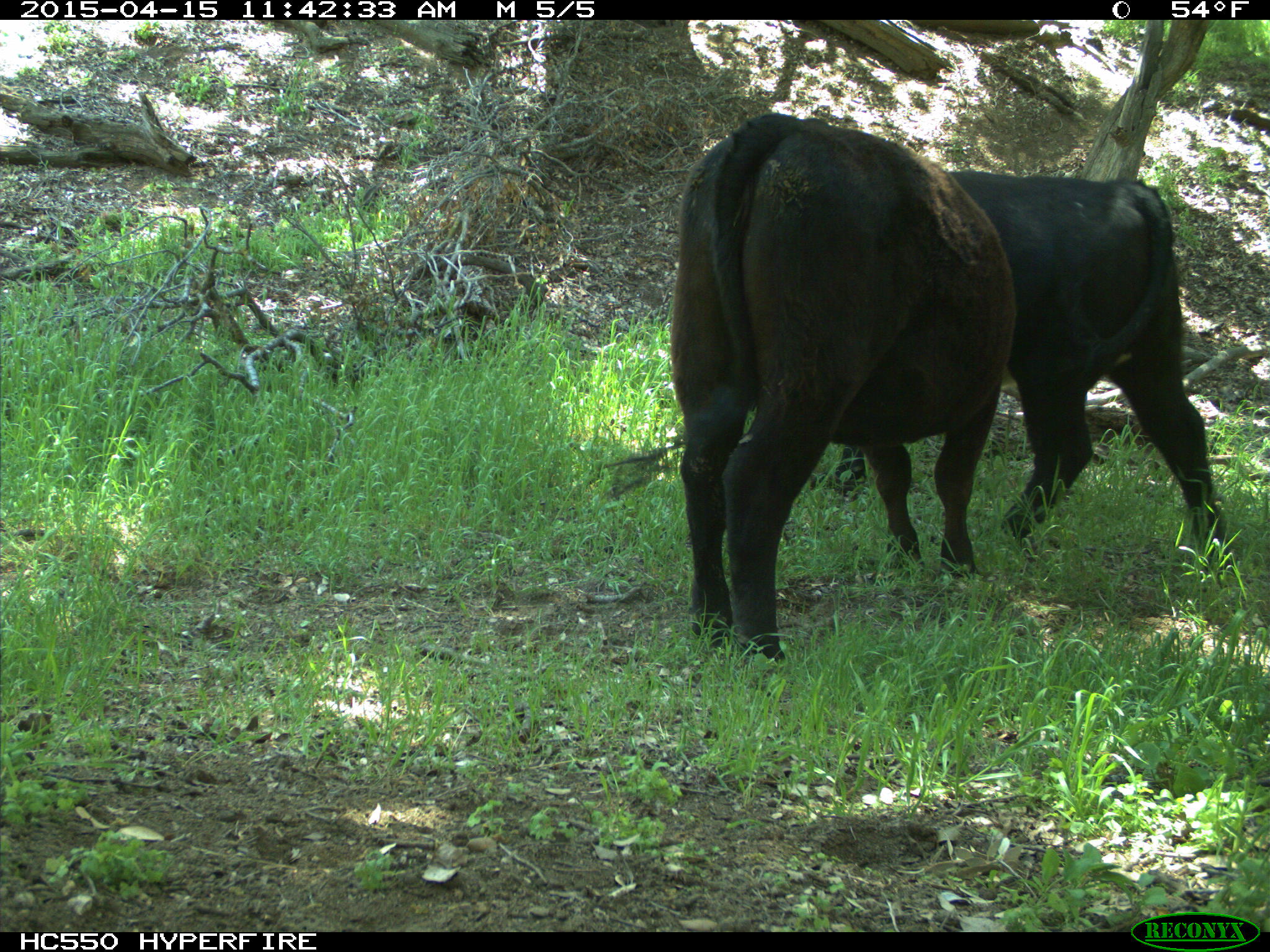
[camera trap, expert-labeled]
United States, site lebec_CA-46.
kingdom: Animalia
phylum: Chordata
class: Mammalia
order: Artiodactyla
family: Bovidae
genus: Bos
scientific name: Bos taurus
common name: domestic cow